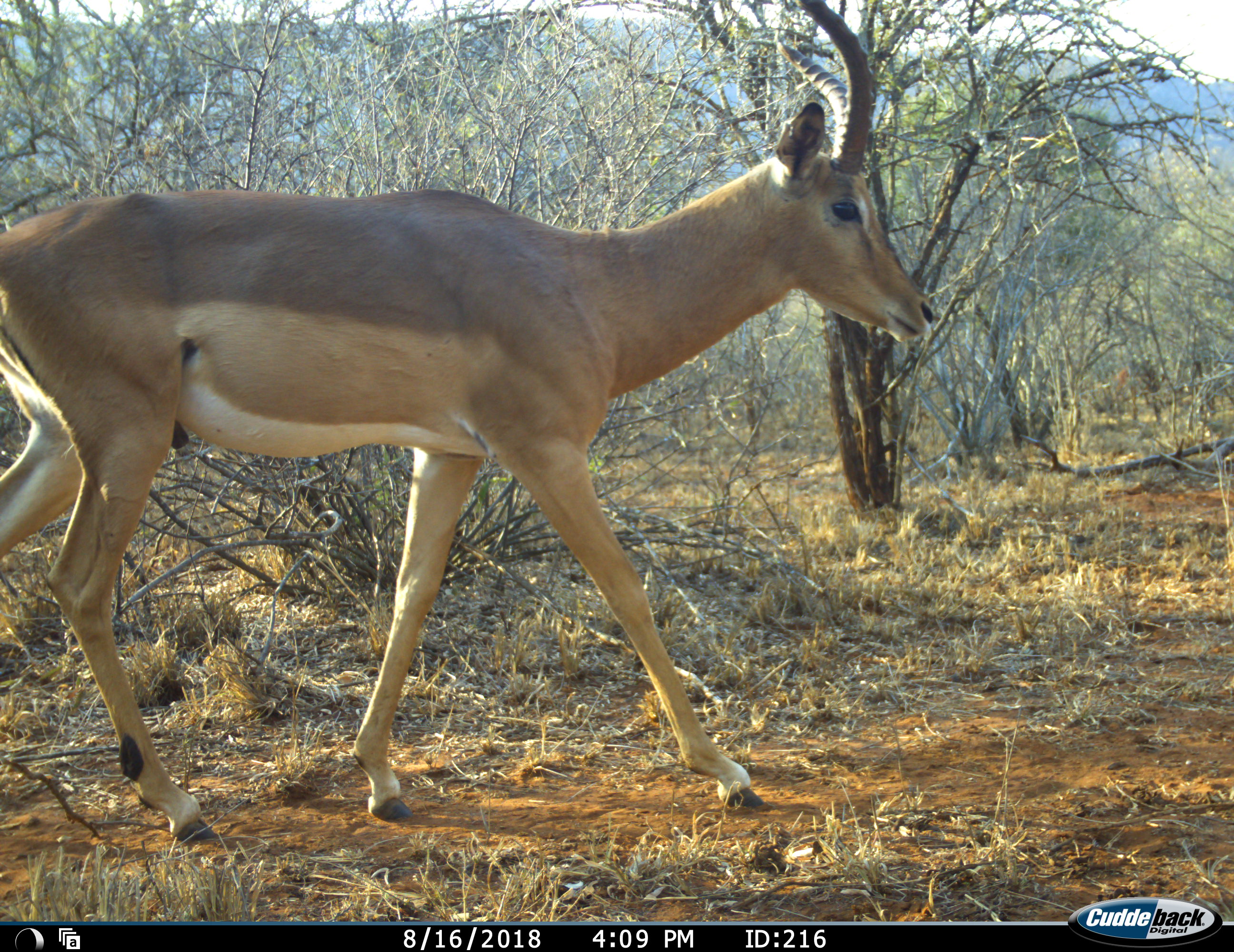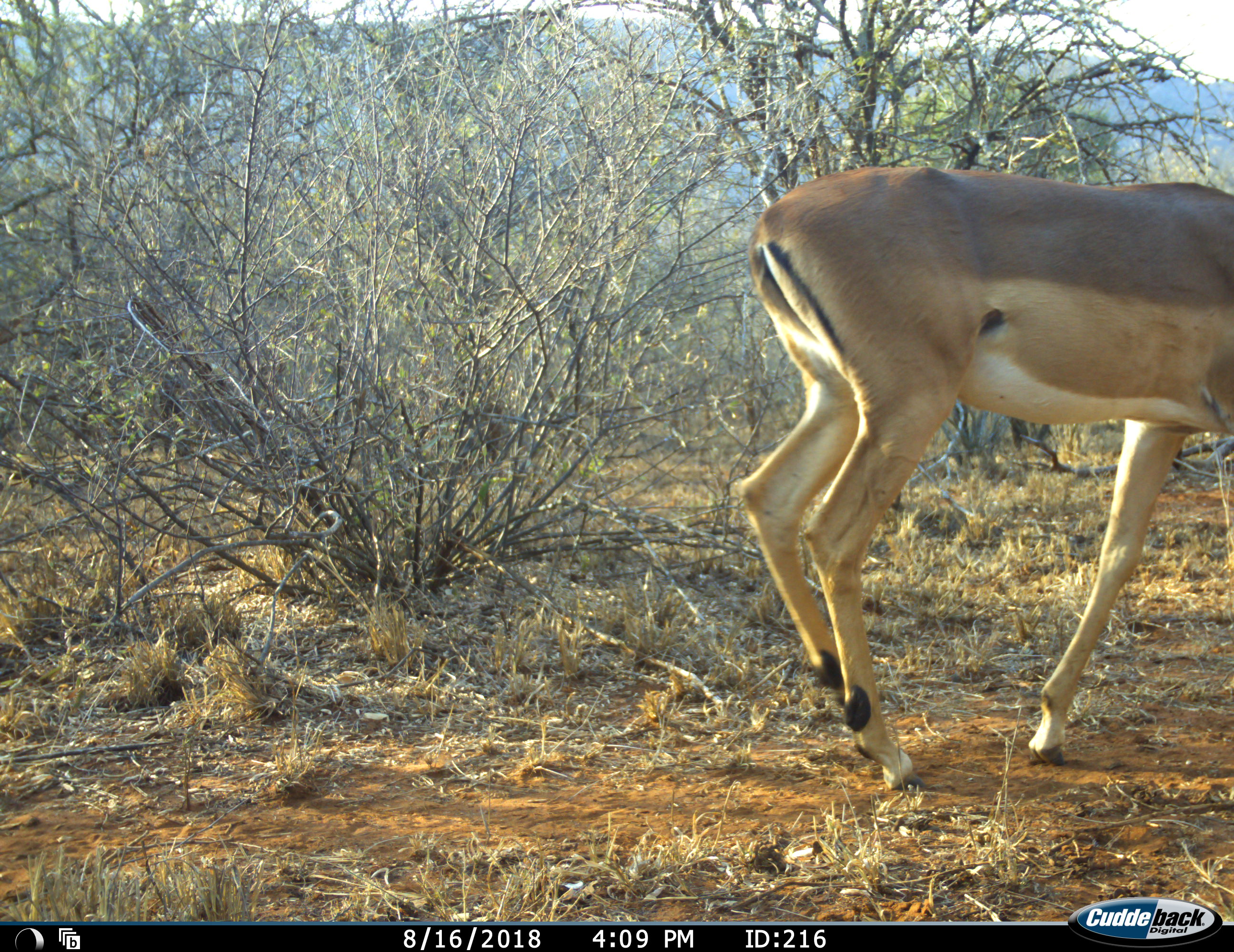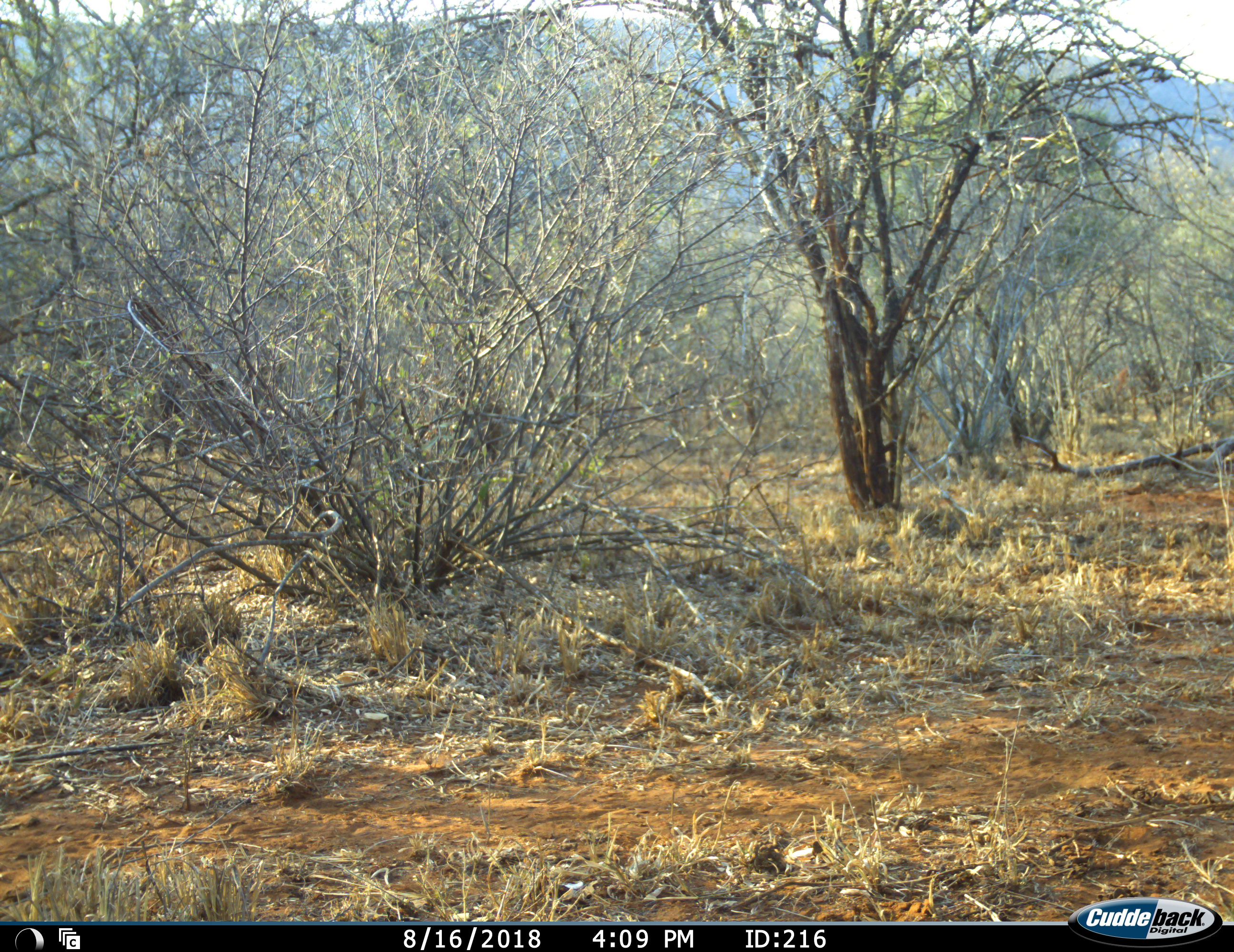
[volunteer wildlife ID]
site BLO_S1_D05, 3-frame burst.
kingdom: Animalia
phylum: Chordata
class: Mammalia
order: Artiodactyla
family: Bovidae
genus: Aepyceros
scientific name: Aepyceros melampus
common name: impala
Impala (Aepyceros melampus), count 1. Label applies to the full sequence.